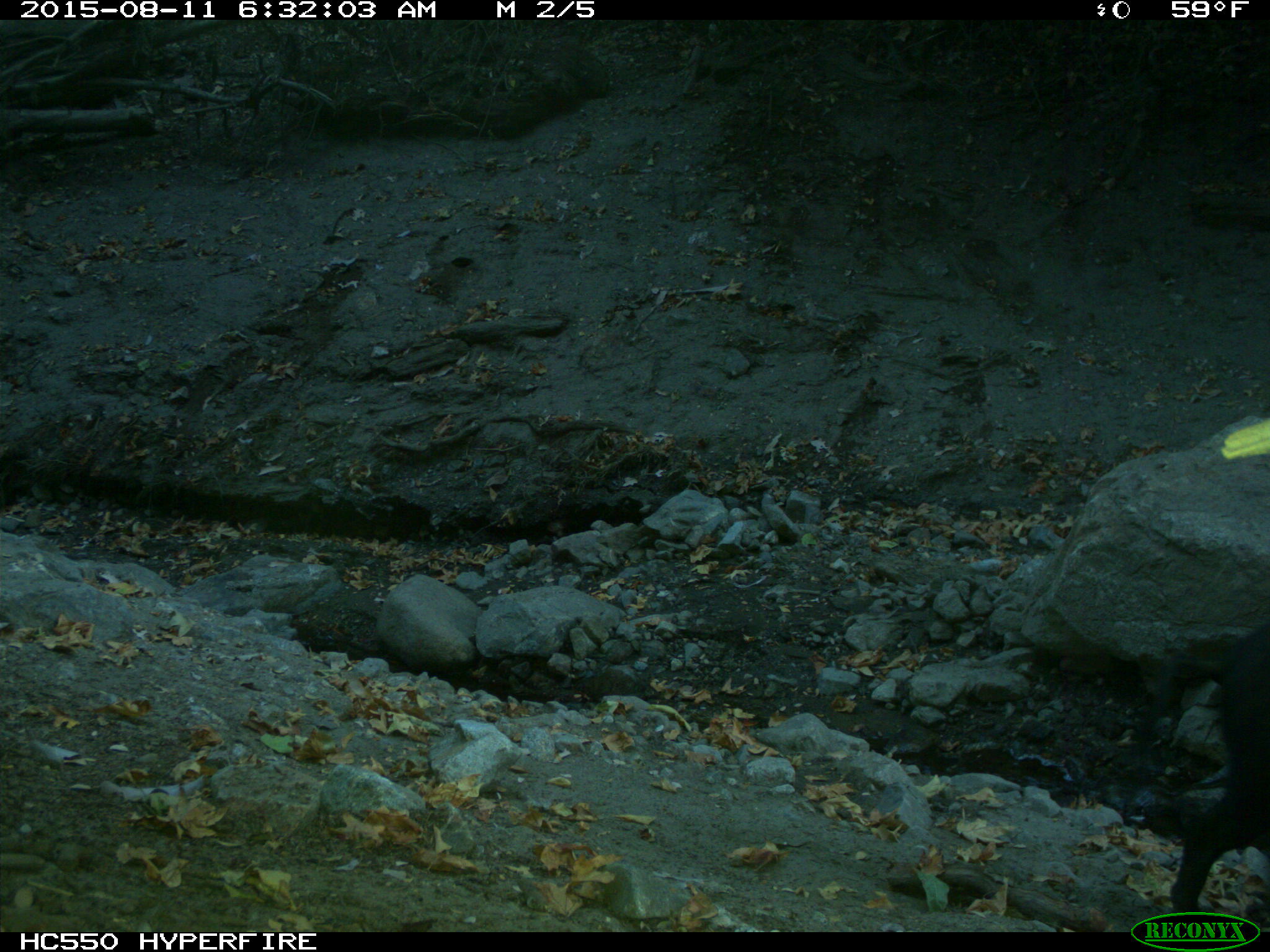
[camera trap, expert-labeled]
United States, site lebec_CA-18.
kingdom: Animalia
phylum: Chordata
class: Mammalia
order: Artiodactyla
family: Suidae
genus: Sus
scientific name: Sus scrofa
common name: wild boar